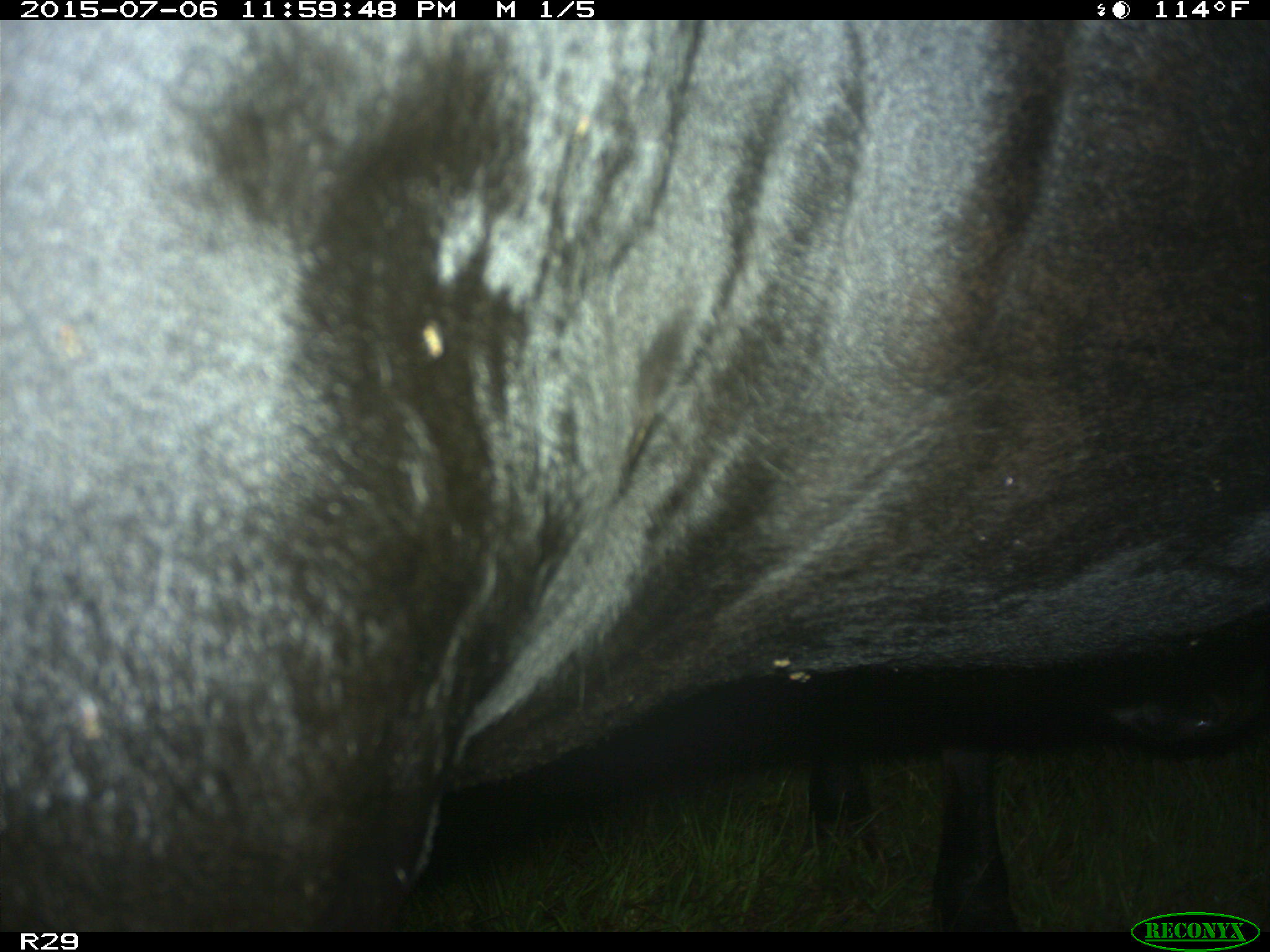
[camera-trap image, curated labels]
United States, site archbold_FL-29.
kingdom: Animalia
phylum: Chordata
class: Mammalia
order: Artiodactyla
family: Bovidae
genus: Bos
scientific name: Bos taurus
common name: domestic cow